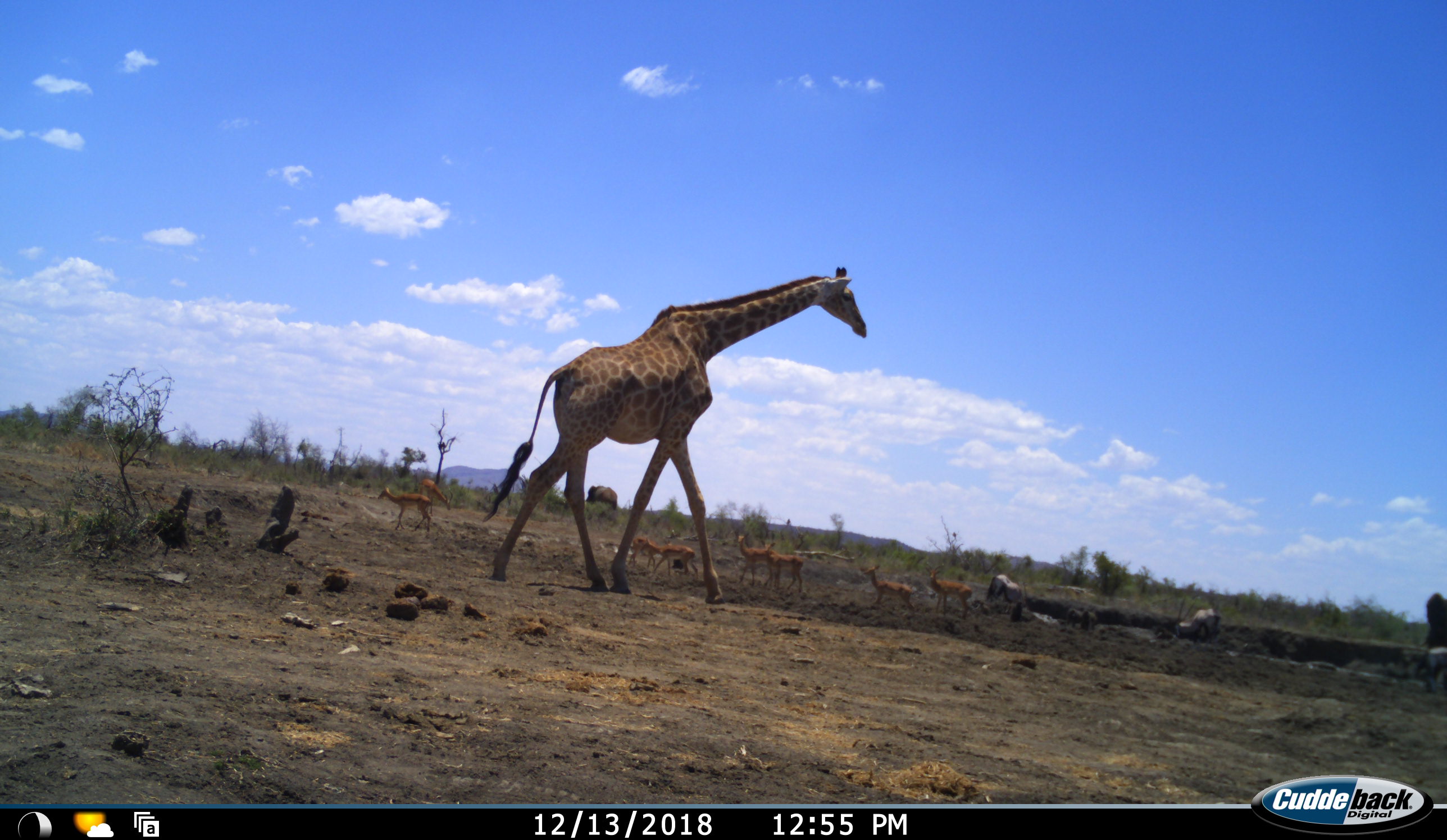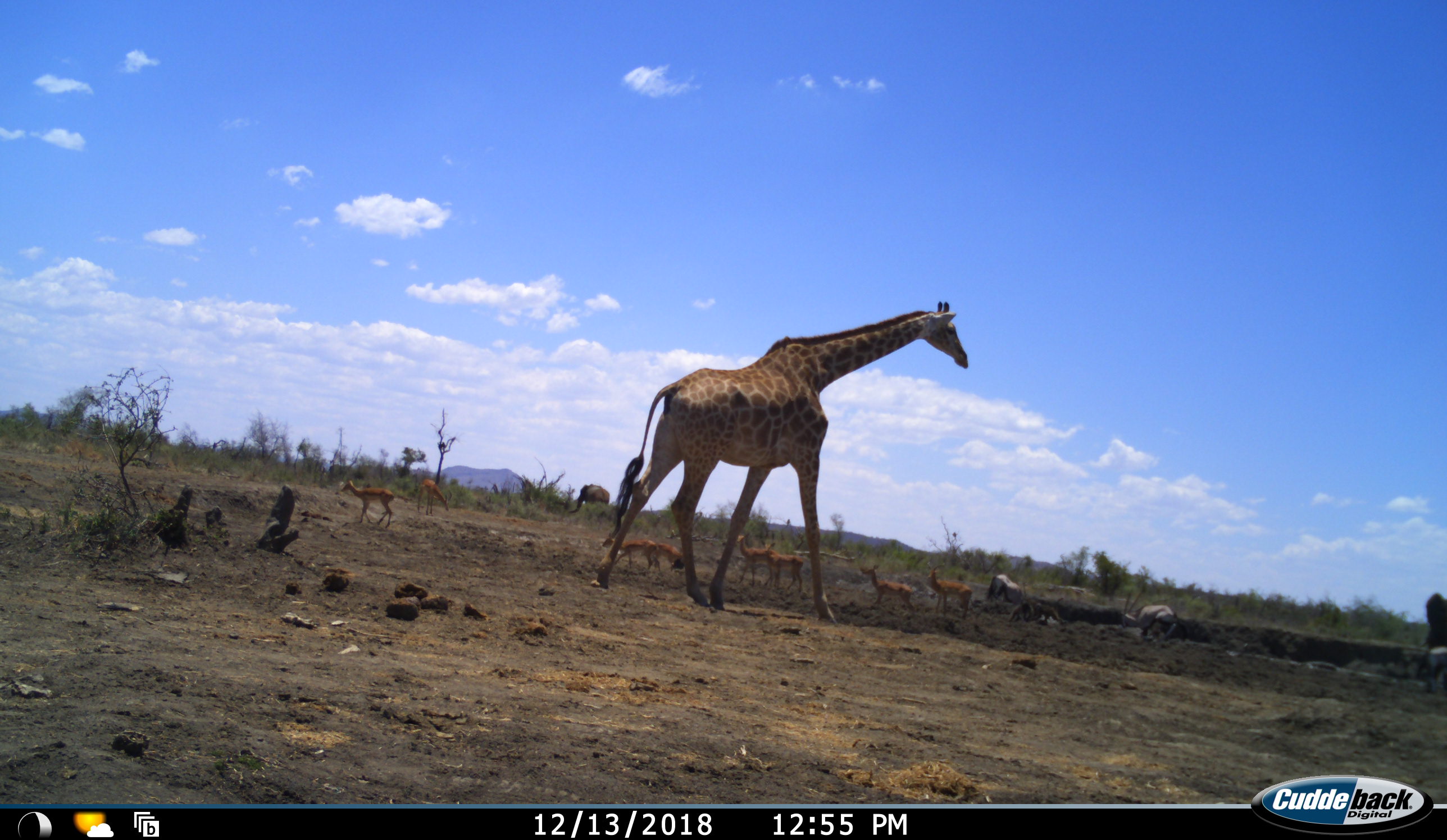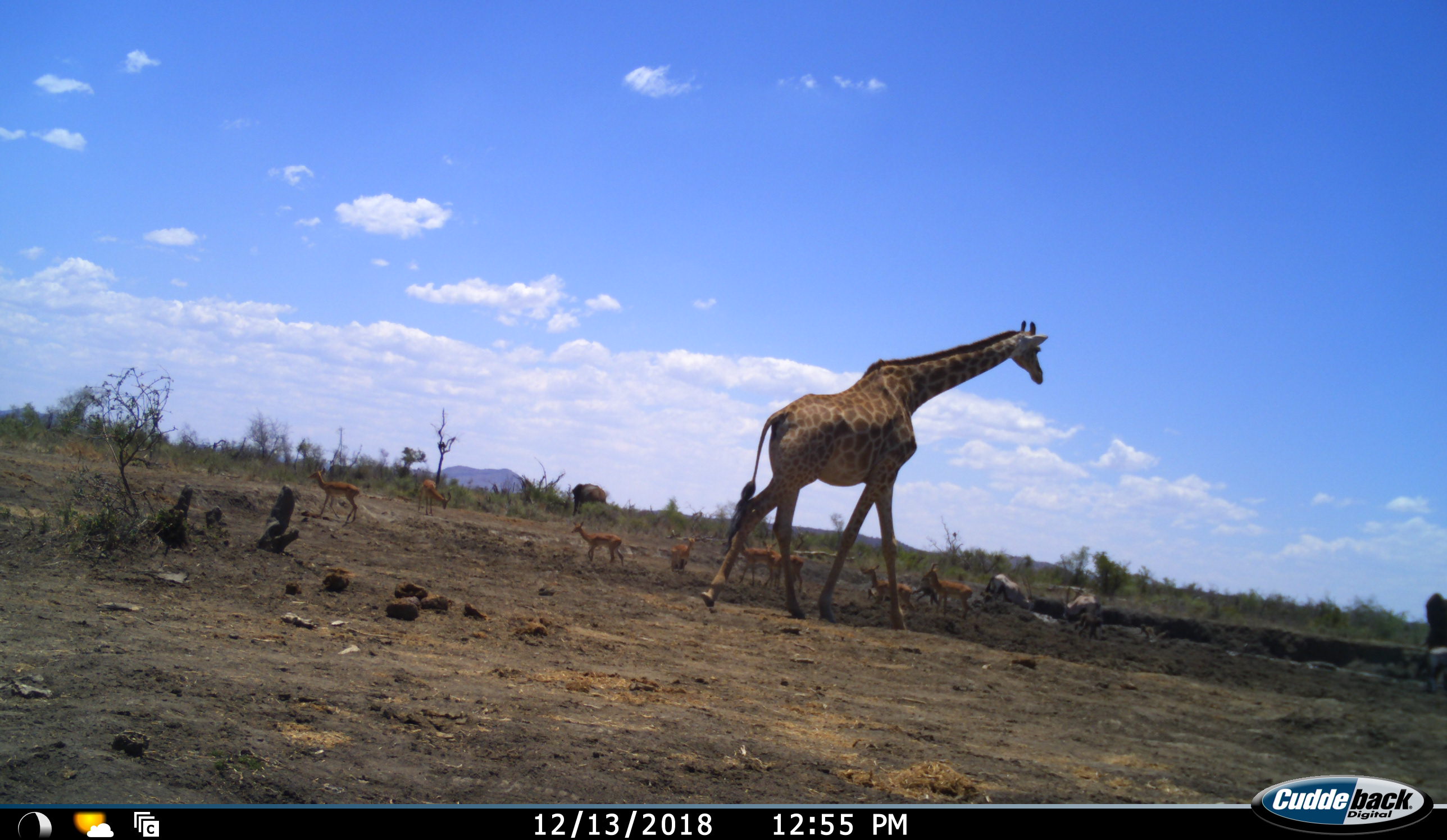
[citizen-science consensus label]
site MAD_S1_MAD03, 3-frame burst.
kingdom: Animalia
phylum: Chordata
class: Mammalia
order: Proboscidea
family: Elephantidae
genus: Loxodonta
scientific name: Loxodonta africana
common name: african bush elephant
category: elephant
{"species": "elephant (african bush elephant) (Loxodonta africana)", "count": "1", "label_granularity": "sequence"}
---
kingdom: Animalia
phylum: Chordata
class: Mammalia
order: Artiodactyla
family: Giraffidae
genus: Giraffa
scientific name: Giraffa camelopardalis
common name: giraffe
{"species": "giraffe (Giraffa camelopardalis)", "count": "1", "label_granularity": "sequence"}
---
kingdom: Animalia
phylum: Chordata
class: Mammalia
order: Artiodactyla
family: Bovidae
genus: Aepyceros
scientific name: Aepyceros melampus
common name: impala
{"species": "impala (Aepyceros melampus)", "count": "8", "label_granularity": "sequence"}